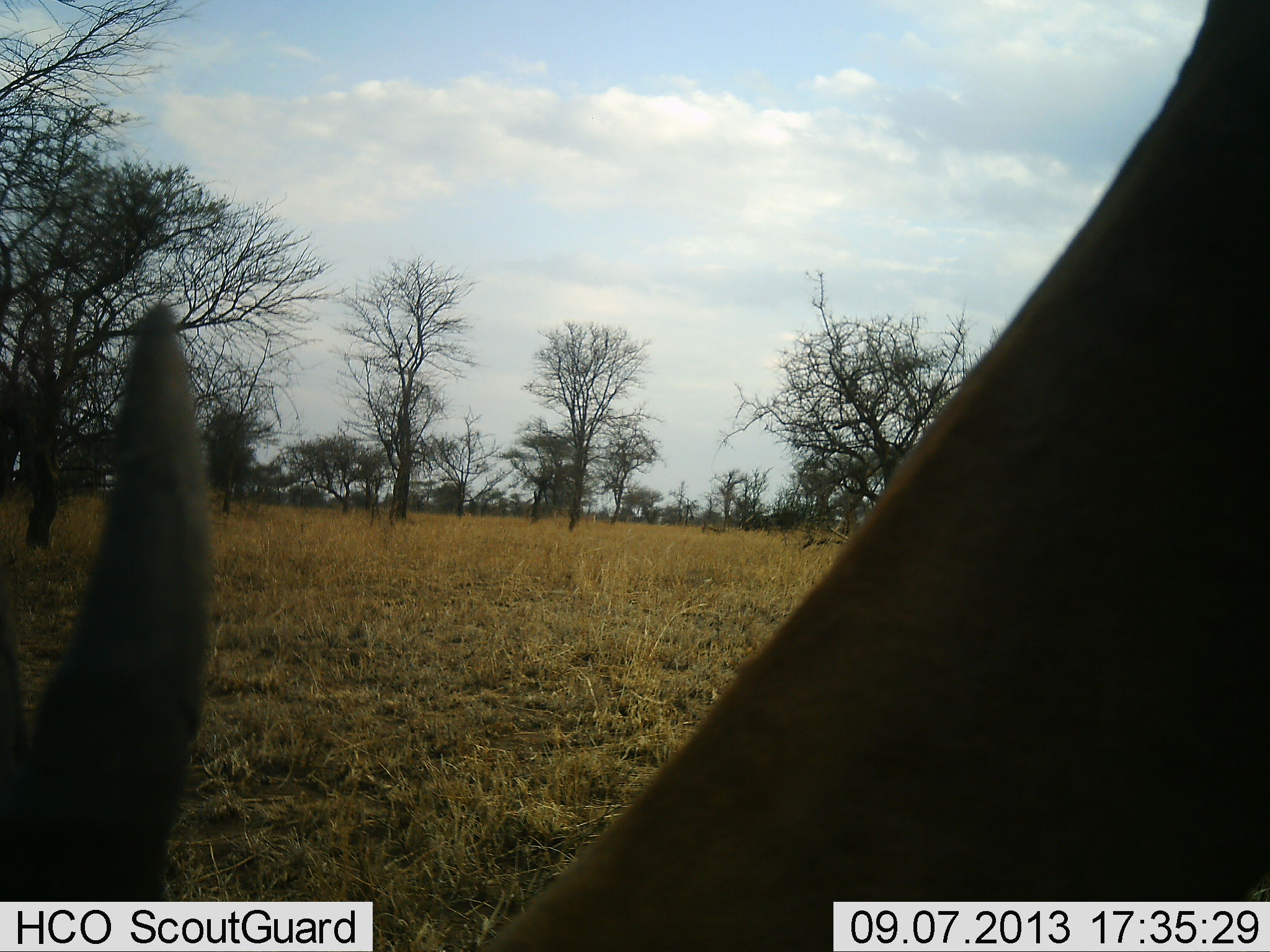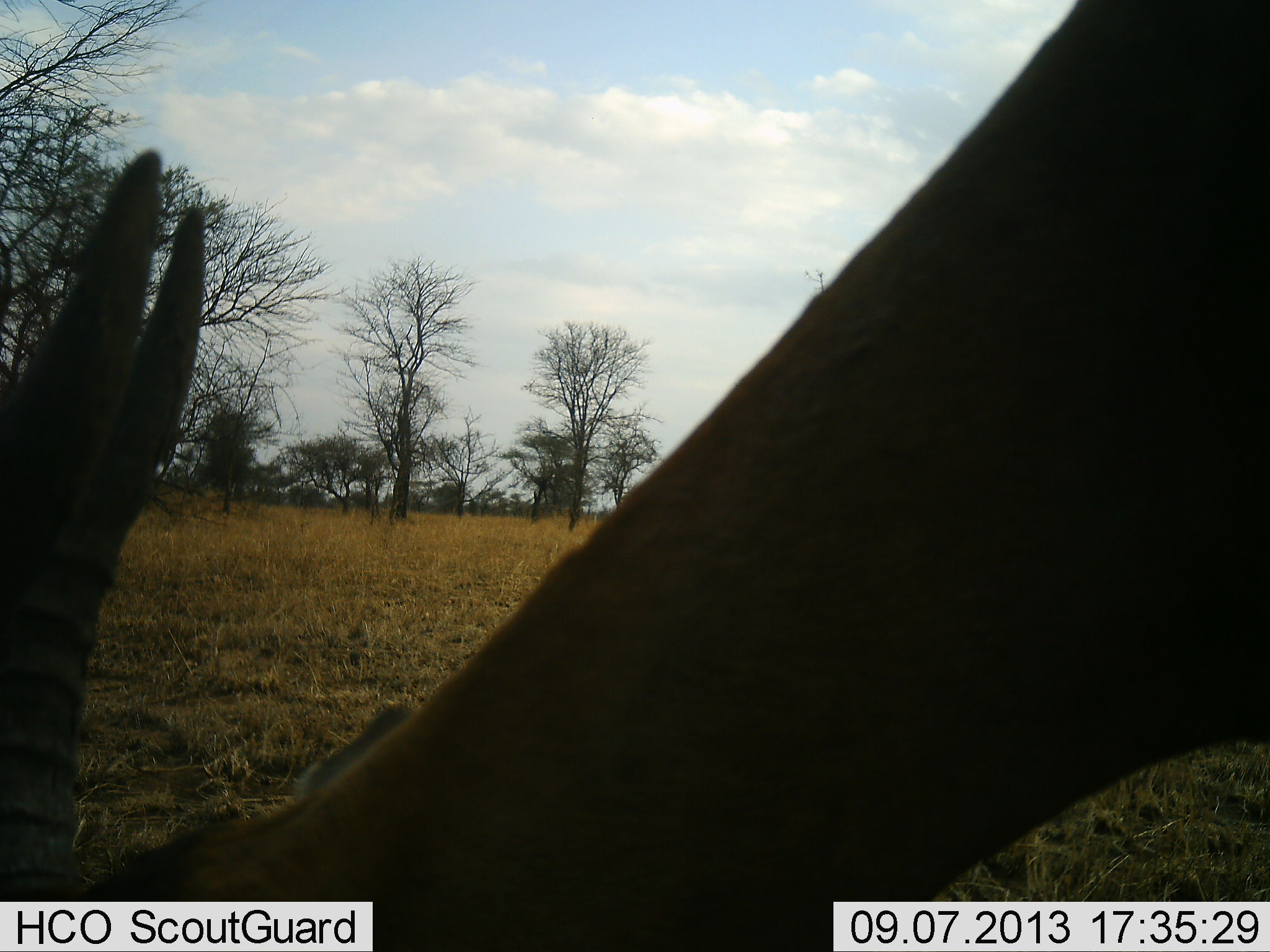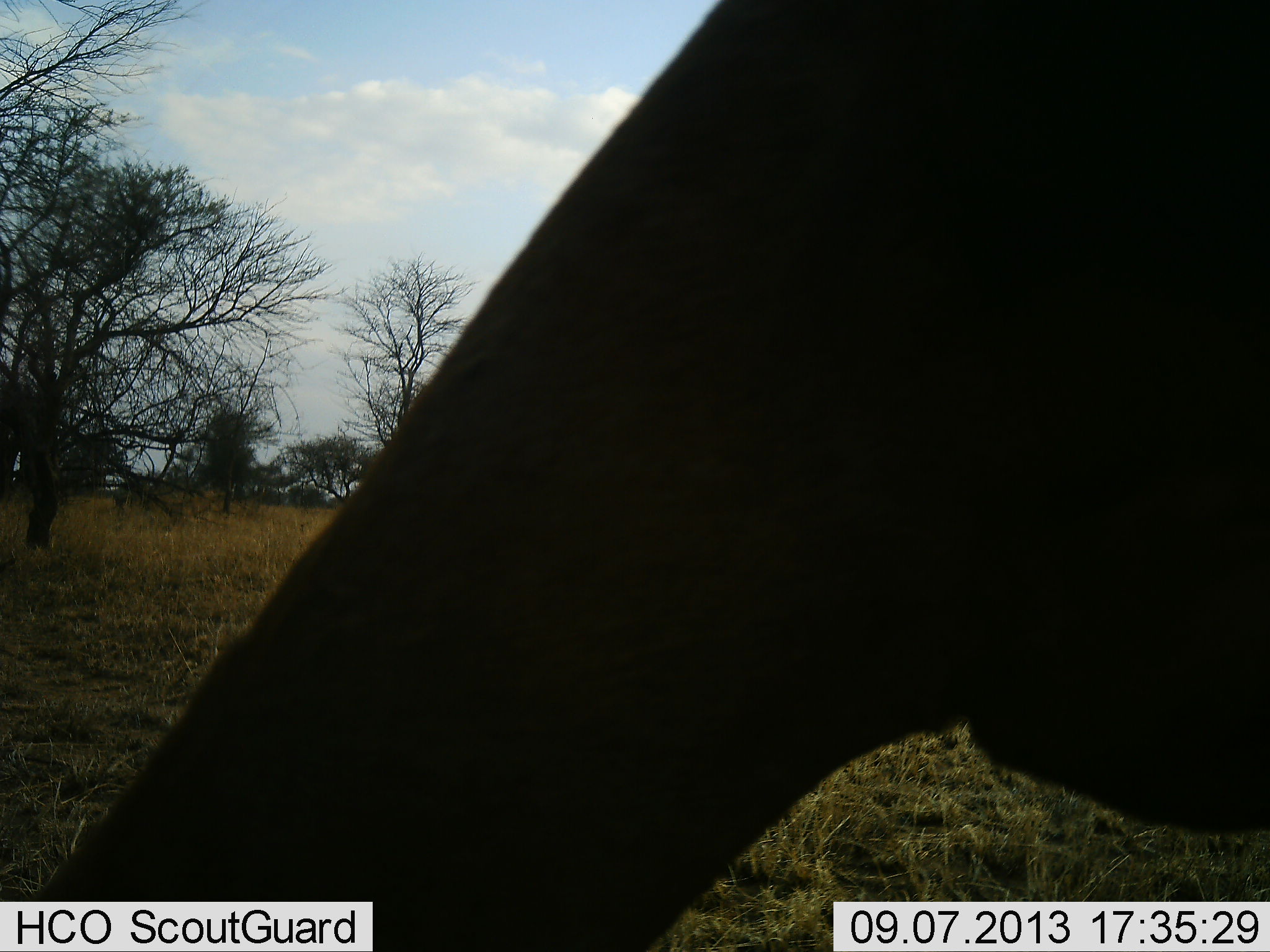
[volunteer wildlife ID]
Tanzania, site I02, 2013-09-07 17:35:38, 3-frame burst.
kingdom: Animalia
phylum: Chordata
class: Mammalia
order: Artiodactyla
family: Bovidae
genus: Eudorcas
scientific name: Eudorcas thomsonii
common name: thomson's gazelle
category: gazellethomsons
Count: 1.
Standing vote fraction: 22%.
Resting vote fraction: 0%.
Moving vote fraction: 22%.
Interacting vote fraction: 0%.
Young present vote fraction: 0%.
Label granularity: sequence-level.